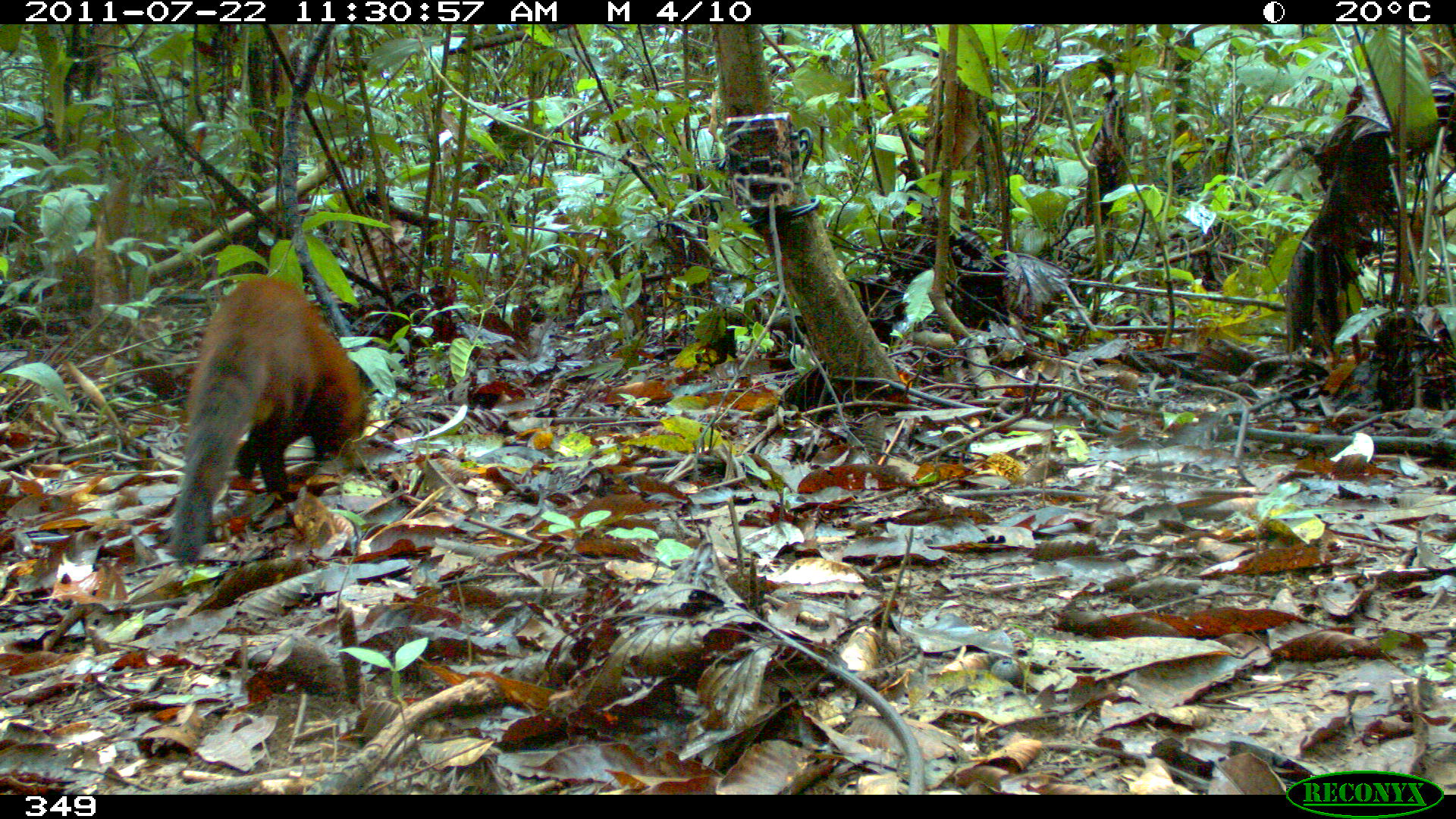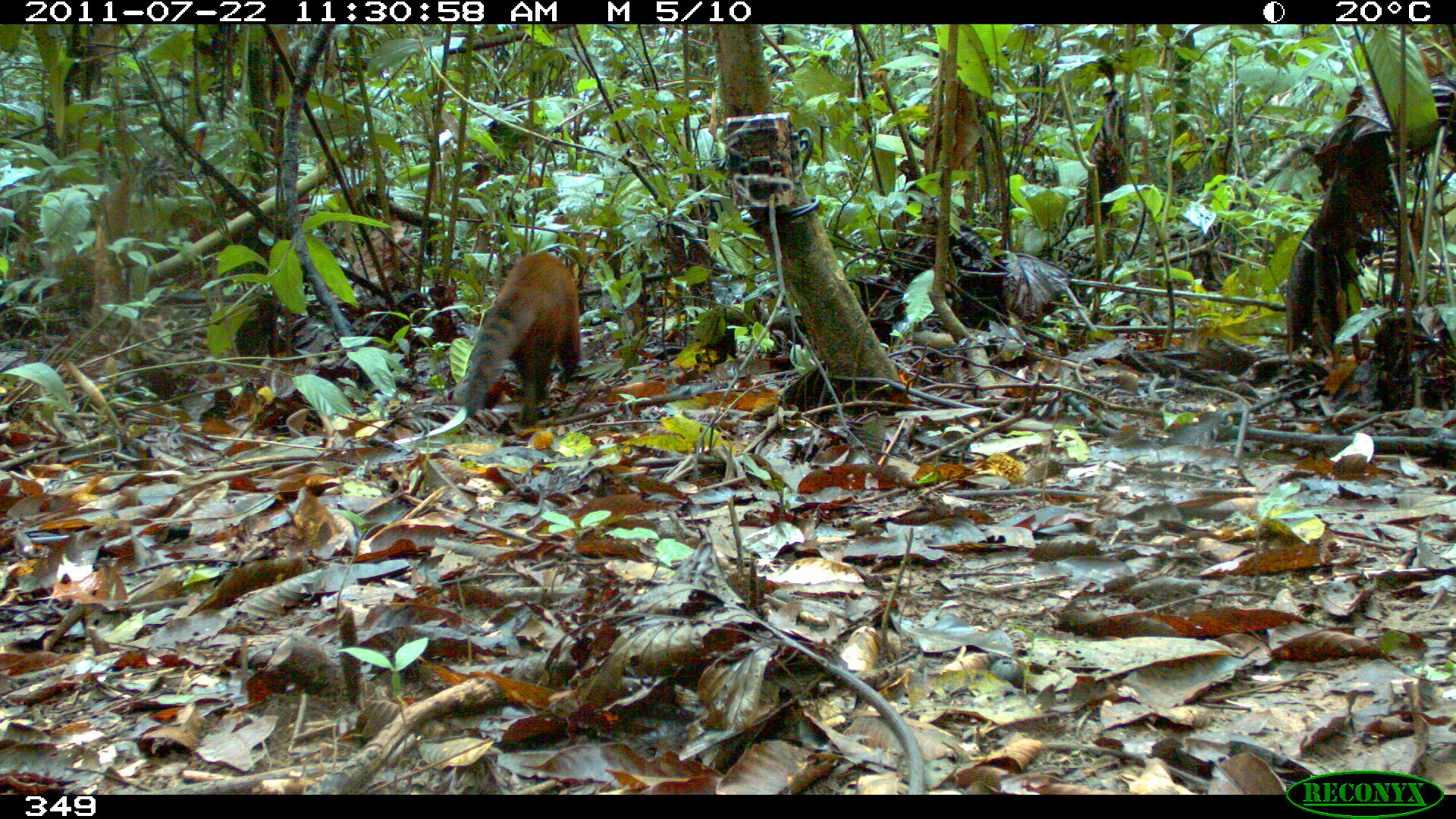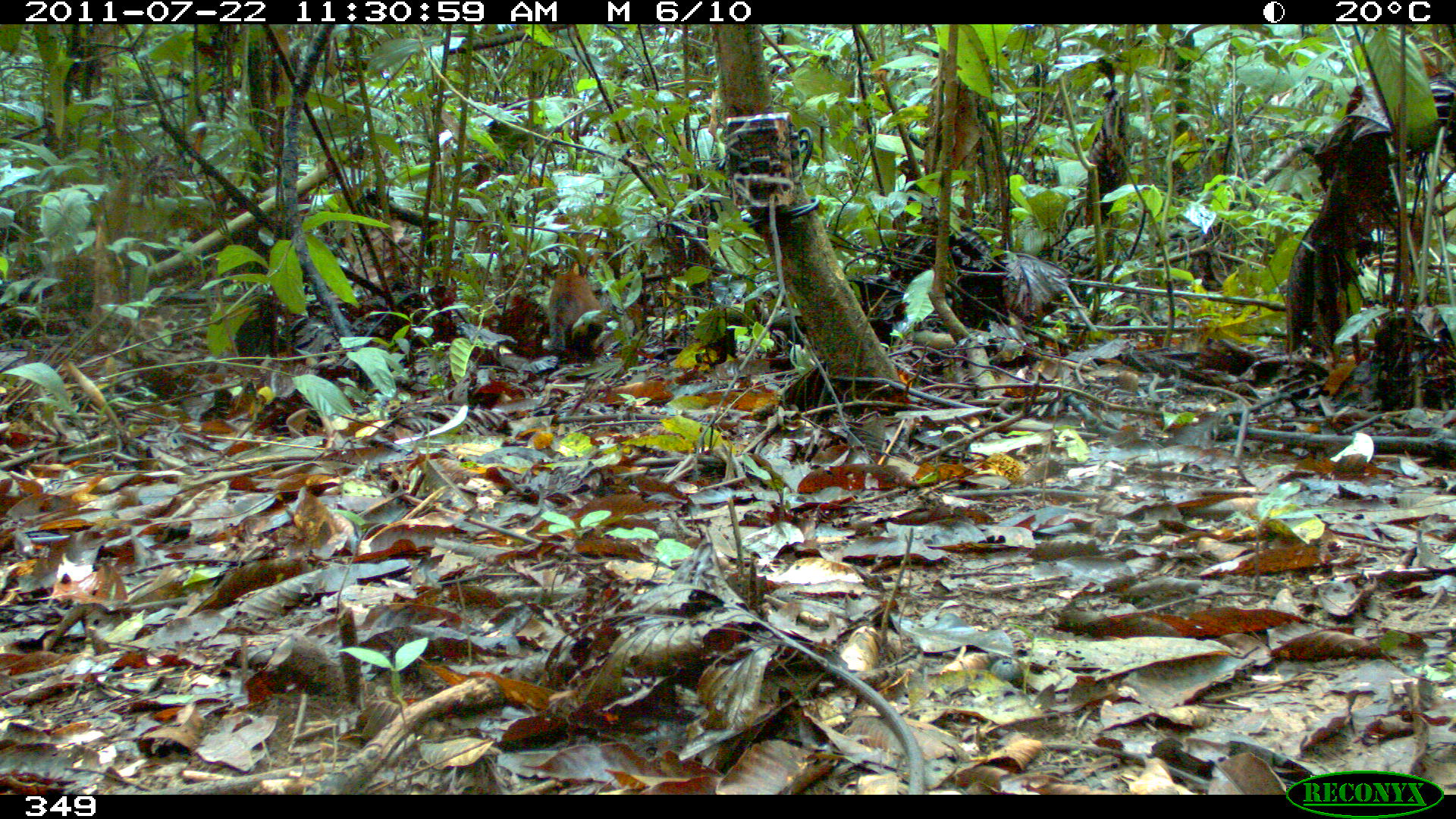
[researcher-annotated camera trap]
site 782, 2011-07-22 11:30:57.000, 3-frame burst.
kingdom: Animalia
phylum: Chordata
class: Mammalia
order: Carnivora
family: Procyonidae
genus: Nasua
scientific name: Nasua nasua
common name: south american coati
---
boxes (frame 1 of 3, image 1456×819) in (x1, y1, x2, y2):
nasua nasua: (166, 272, 369, 564)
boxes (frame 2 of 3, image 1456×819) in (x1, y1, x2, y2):
nasua nasua: (461, 247, 580, 427)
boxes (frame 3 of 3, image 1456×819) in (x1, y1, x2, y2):
nasua nasua: (548, 268, 604, 369)